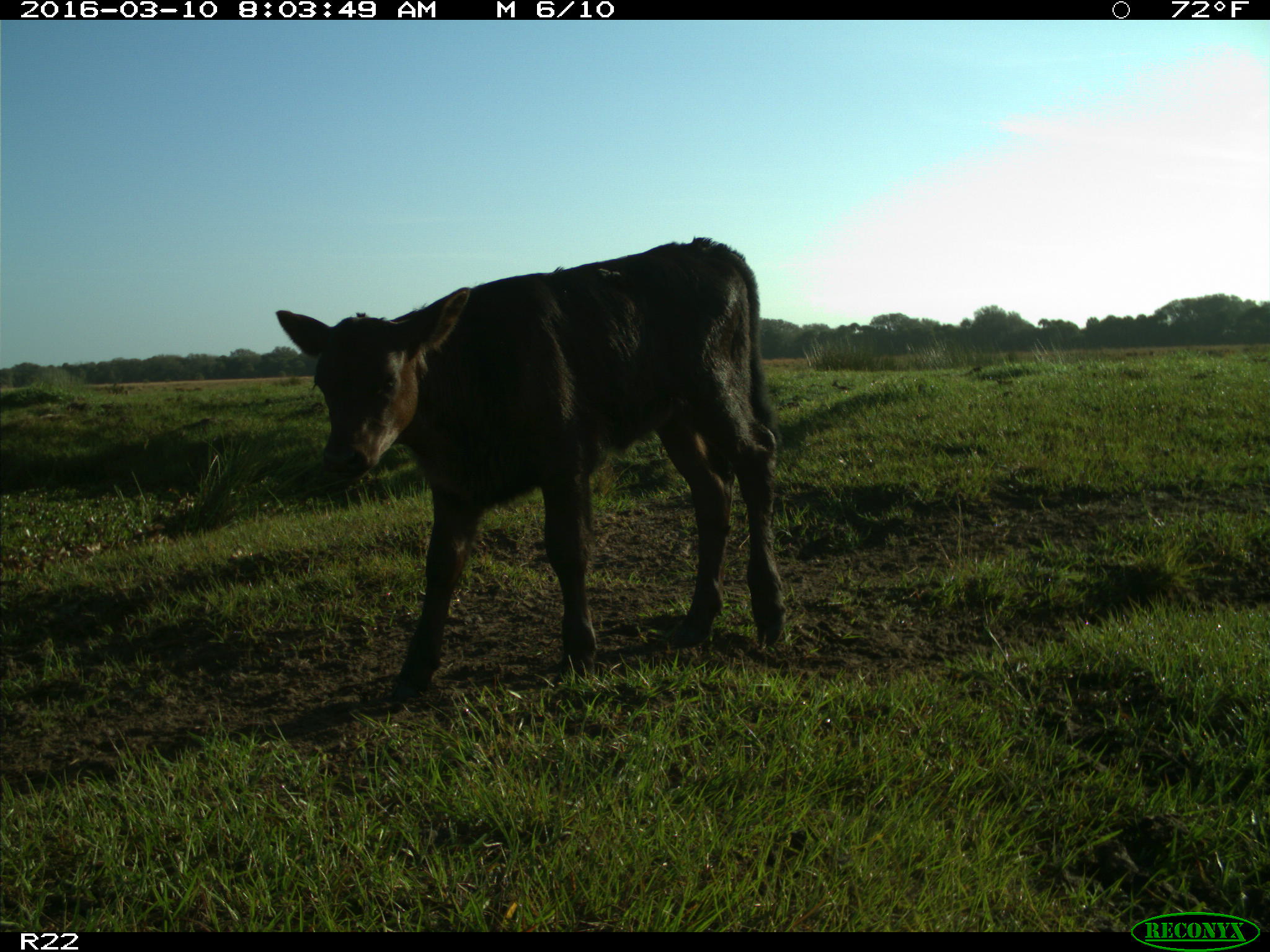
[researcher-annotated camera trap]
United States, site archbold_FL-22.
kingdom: Animalia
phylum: Chordata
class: Mammalia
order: Artiodactyla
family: Bovidae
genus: Bos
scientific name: Bos taurus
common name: domestic cow